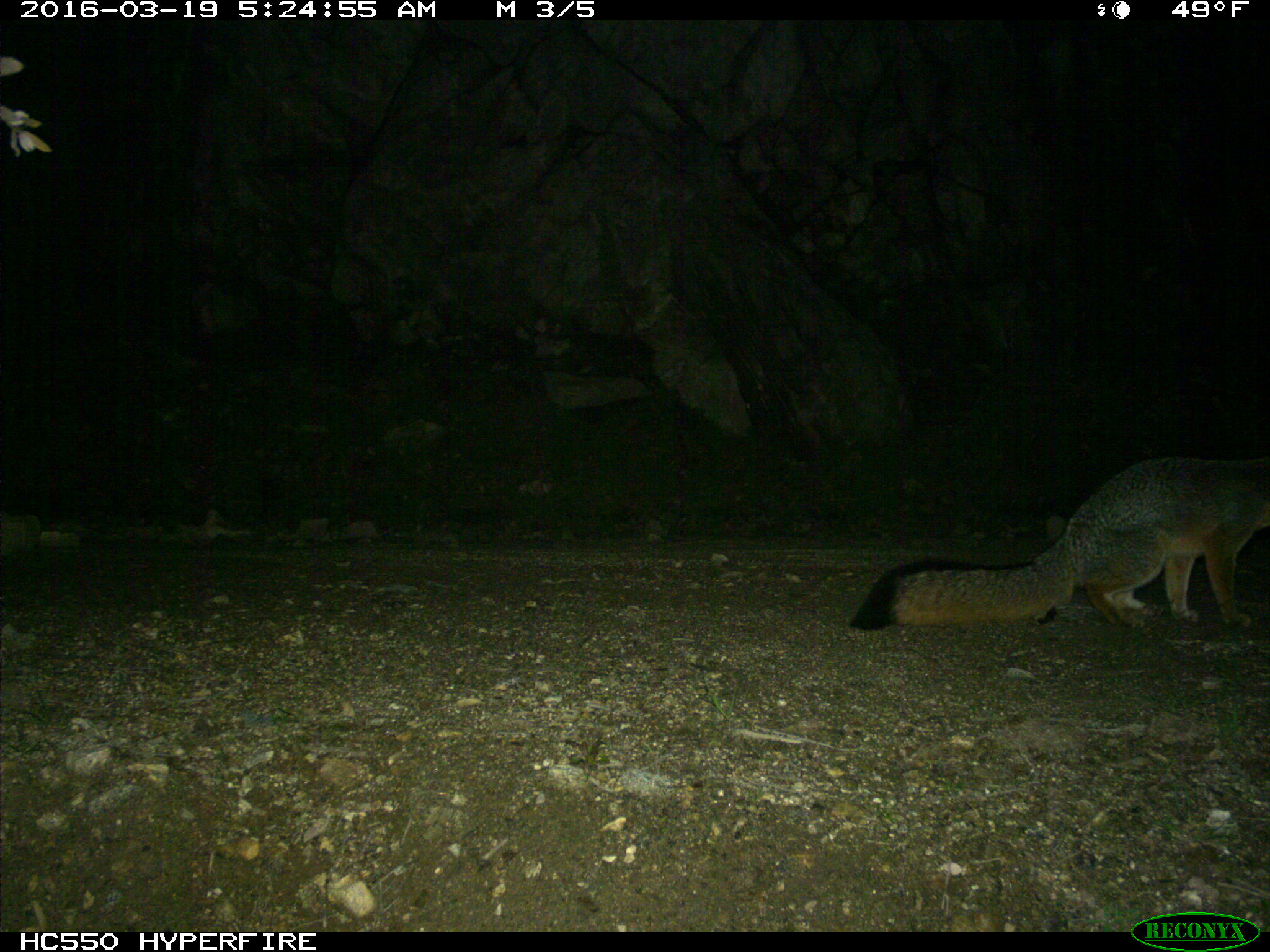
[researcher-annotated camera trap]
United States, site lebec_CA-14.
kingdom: Animalia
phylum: Chordata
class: Mammalia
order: Carnivora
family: Canidae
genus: Urocyon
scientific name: Urocyon cinereoargenteus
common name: gray fox